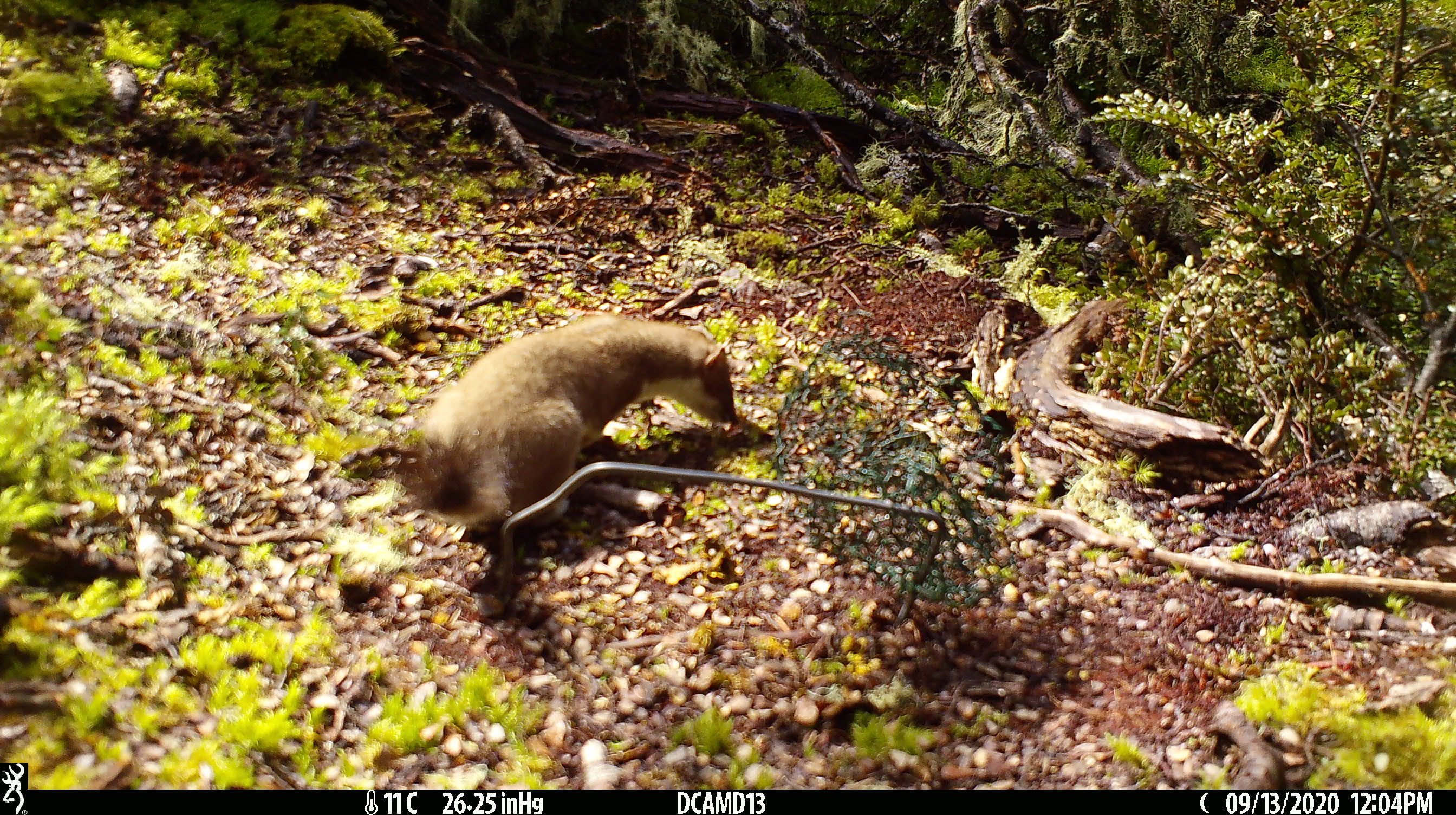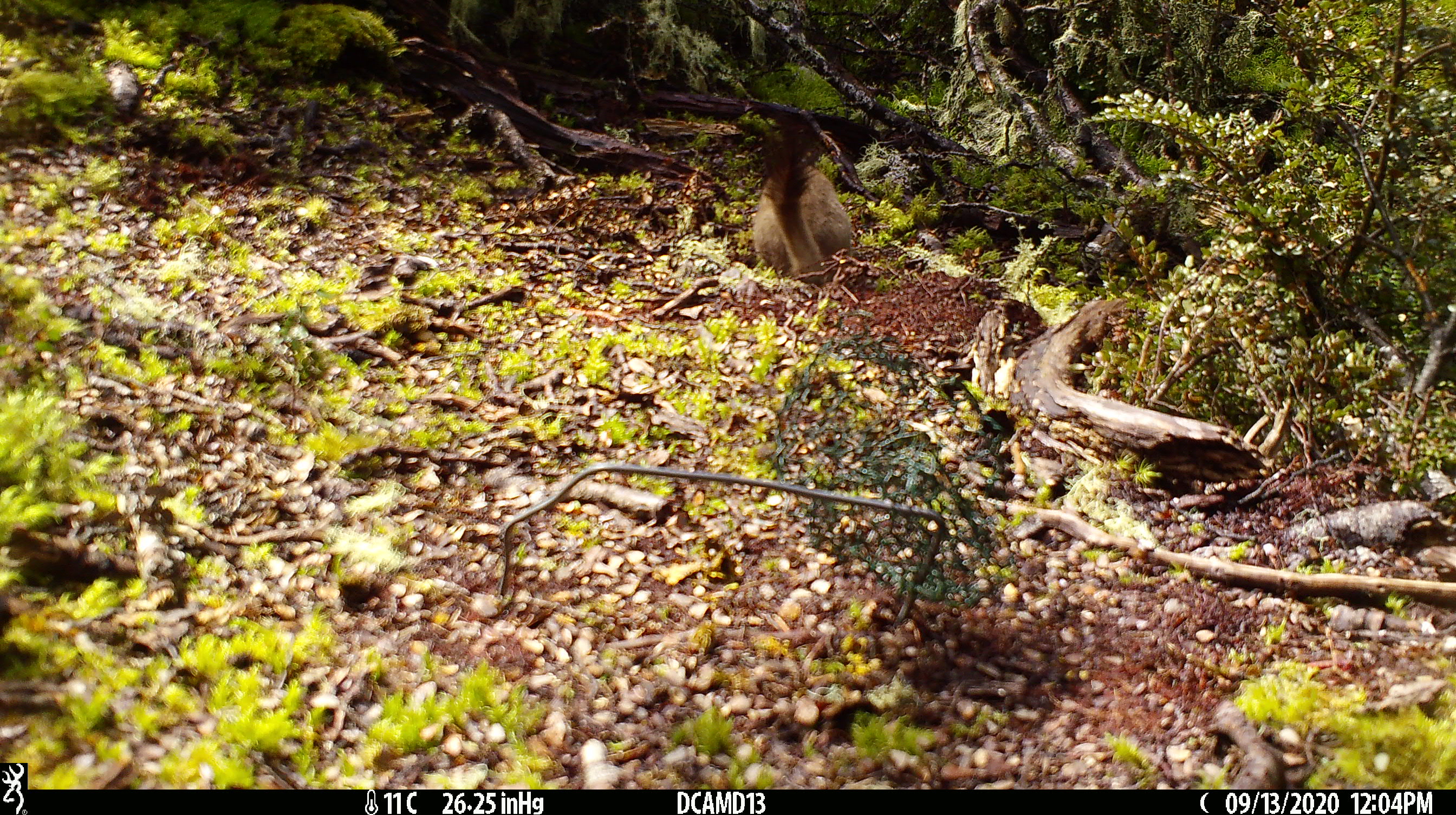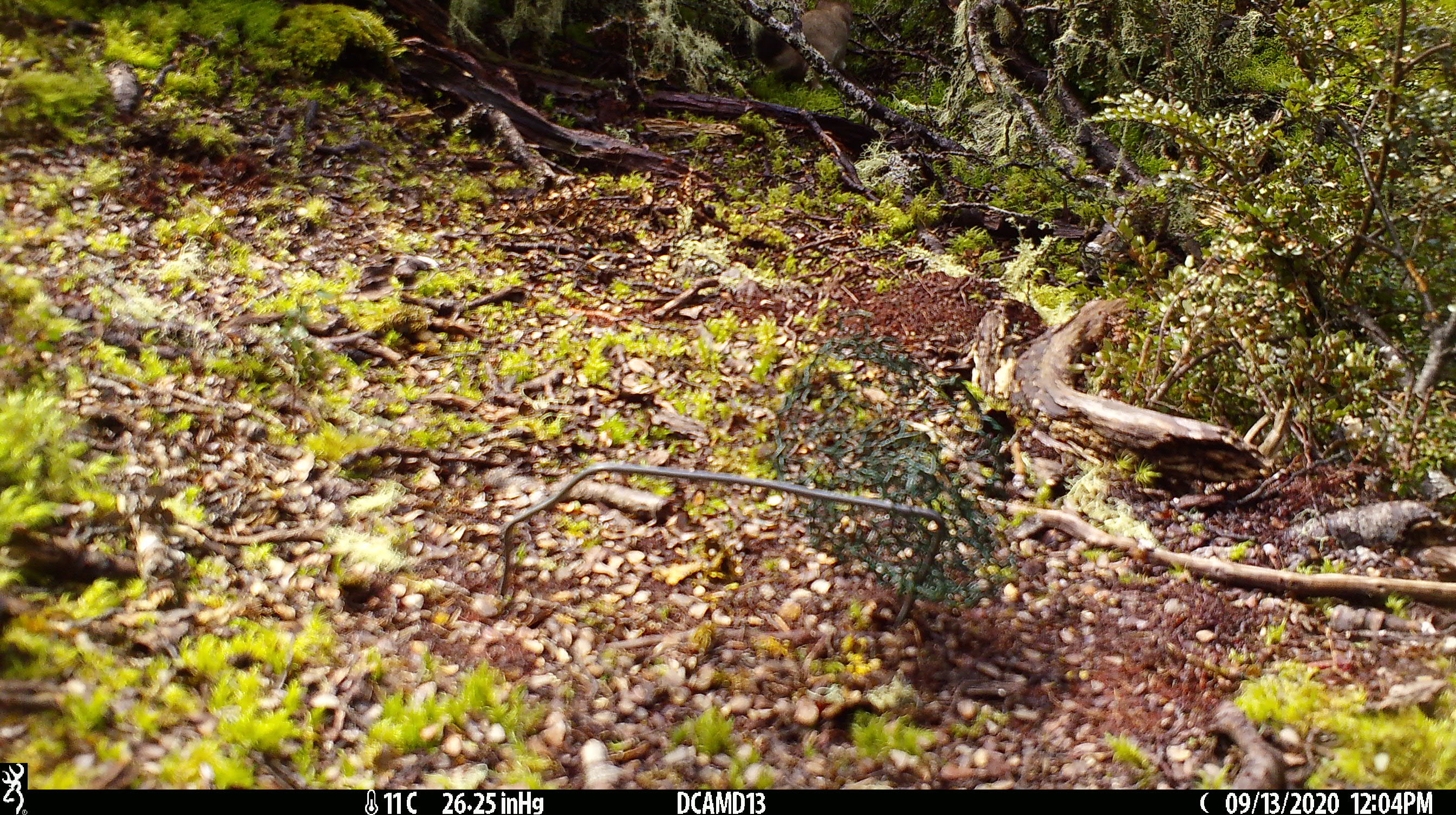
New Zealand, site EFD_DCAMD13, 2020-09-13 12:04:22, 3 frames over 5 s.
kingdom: Animalia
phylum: Chordata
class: Mammalia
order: Carnivora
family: Mustelidae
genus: Mustela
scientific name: Mustela erminea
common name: stoat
Stoat (Mustela erminea).